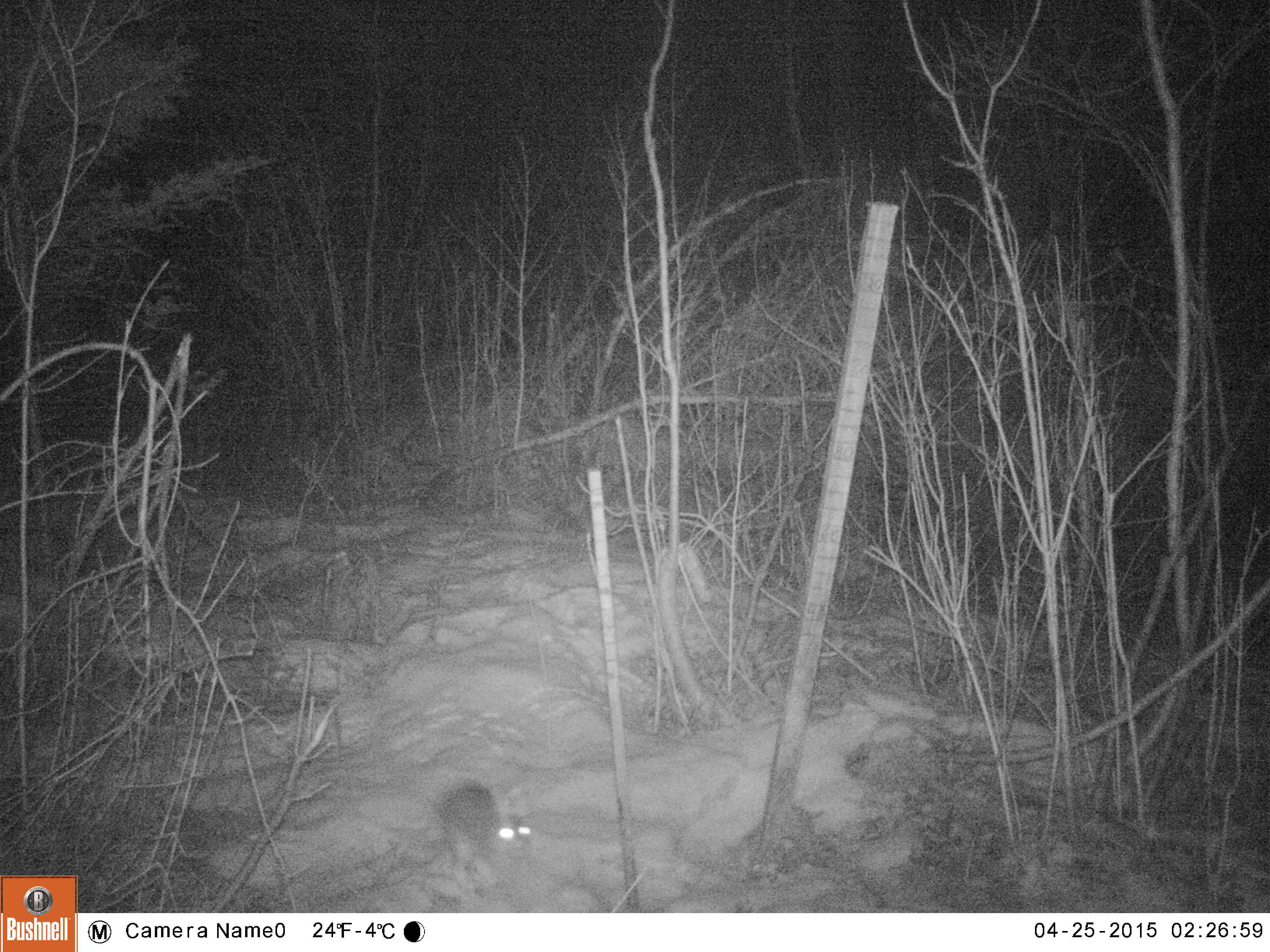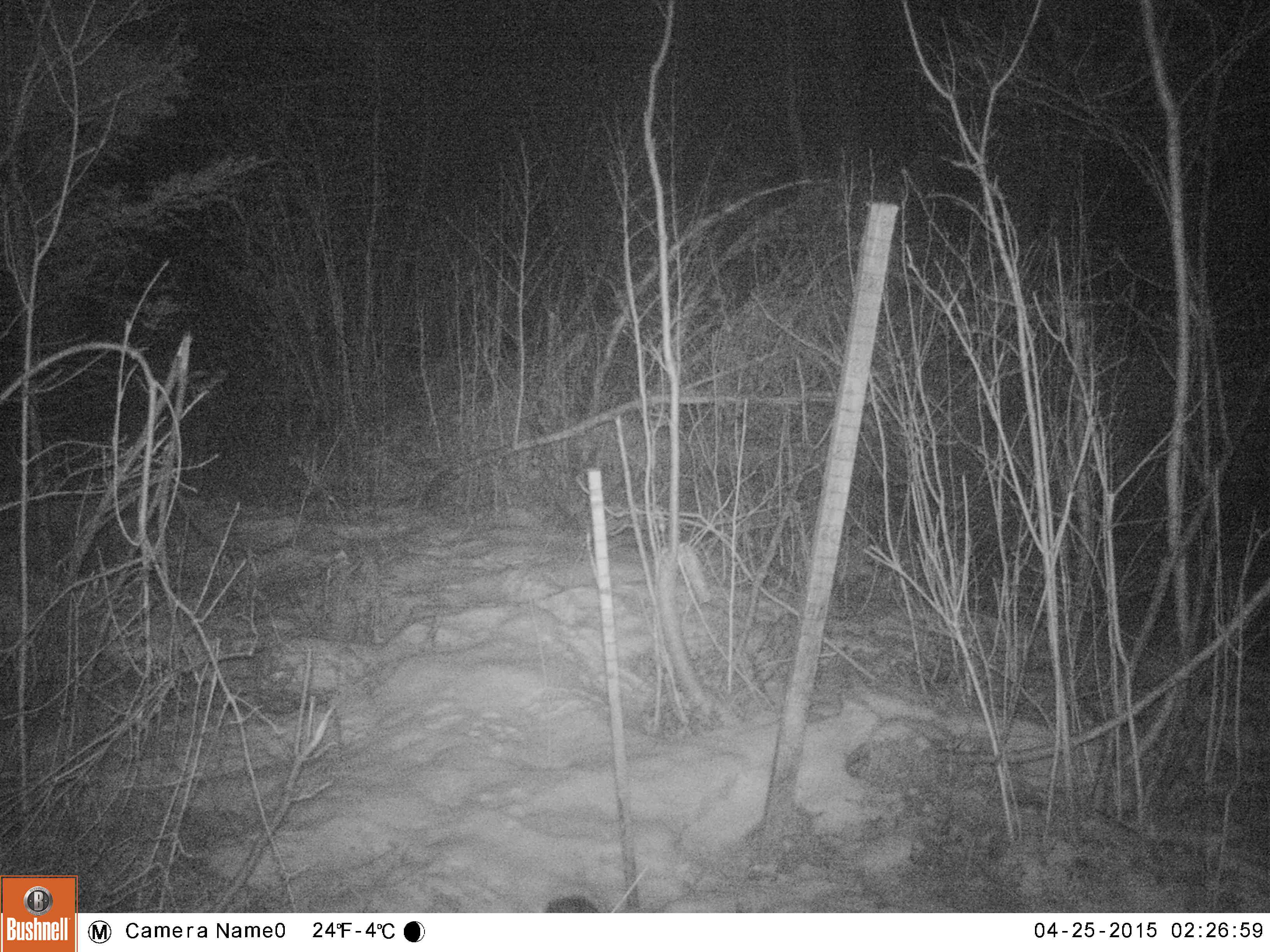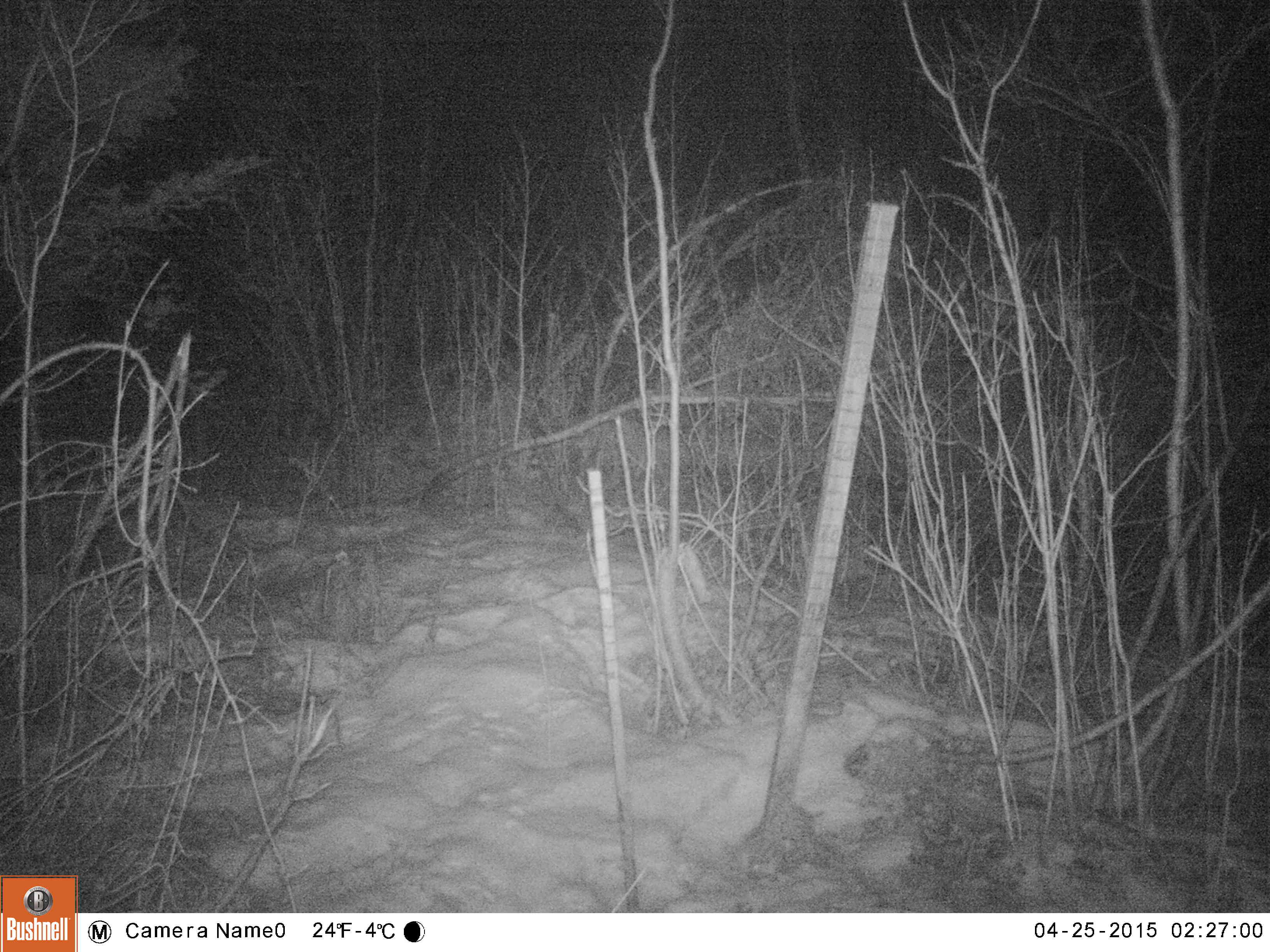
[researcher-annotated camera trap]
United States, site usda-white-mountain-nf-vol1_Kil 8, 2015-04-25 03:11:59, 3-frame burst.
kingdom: Animalia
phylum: Chordata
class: Mammalia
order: Lagomorpha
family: Leporidae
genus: Lepus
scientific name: Lepus americanus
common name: snowshoe hare